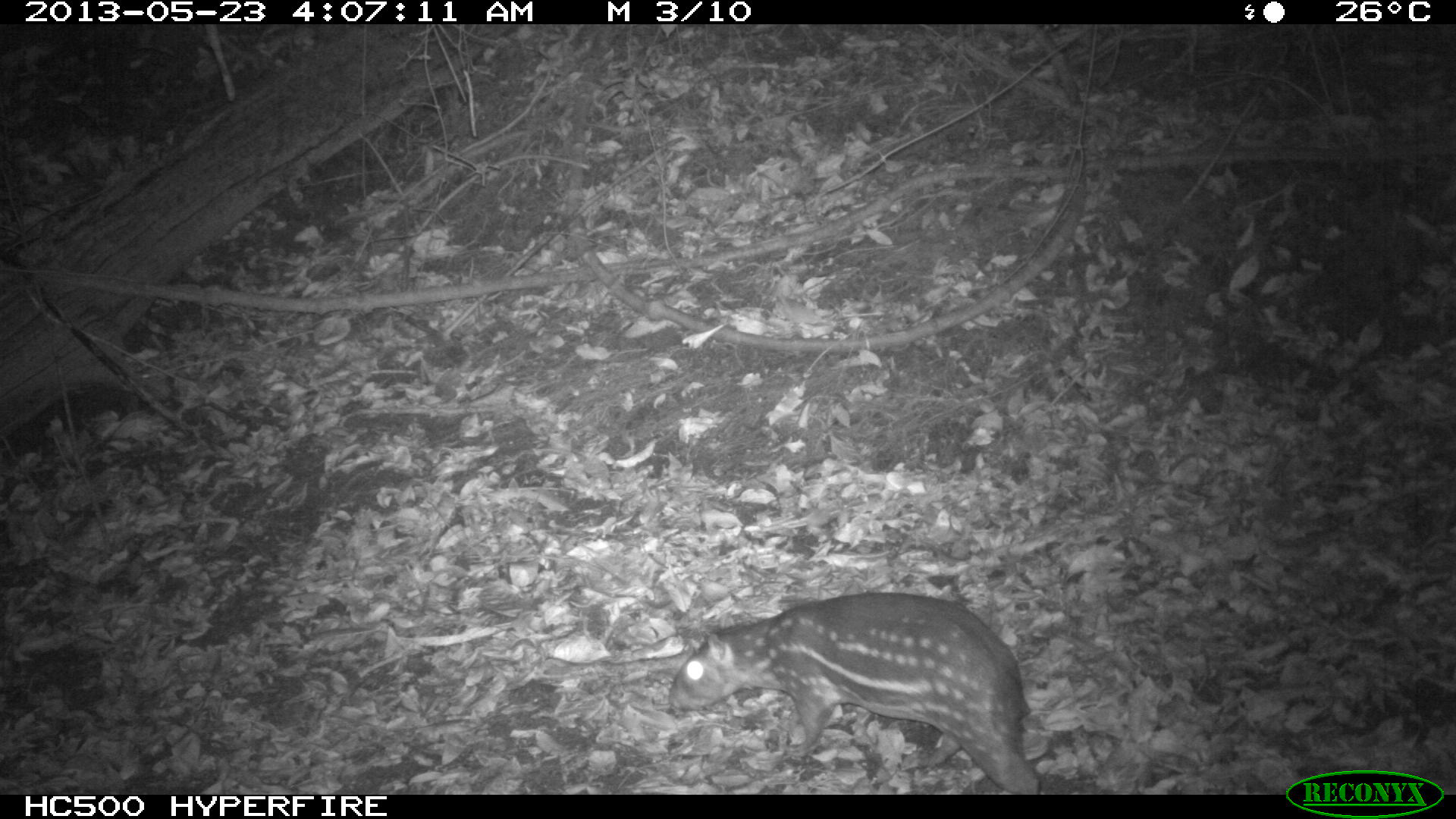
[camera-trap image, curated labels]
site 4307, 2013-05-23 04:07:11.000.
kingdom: Animalia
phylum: Chordata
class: Mammalia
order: Rodentia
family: Cuniculidae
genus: Cuniculus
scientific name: Cuniculus paca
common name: lowland paca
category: agouti paca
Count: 1.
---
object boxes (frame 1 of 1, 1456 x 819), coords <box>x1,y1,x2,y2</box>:
agouti paca: <box>665,590,1044,795</box>